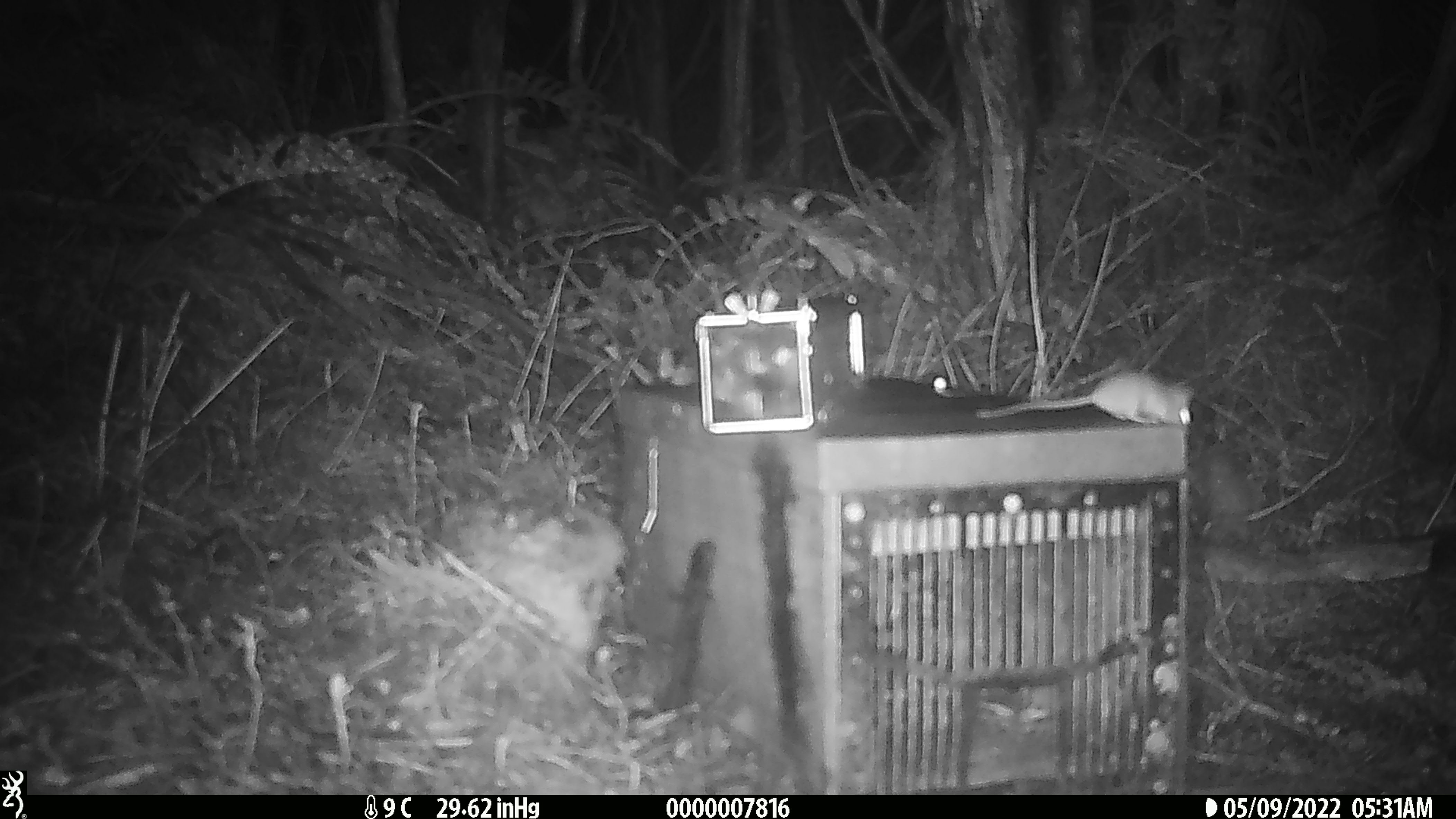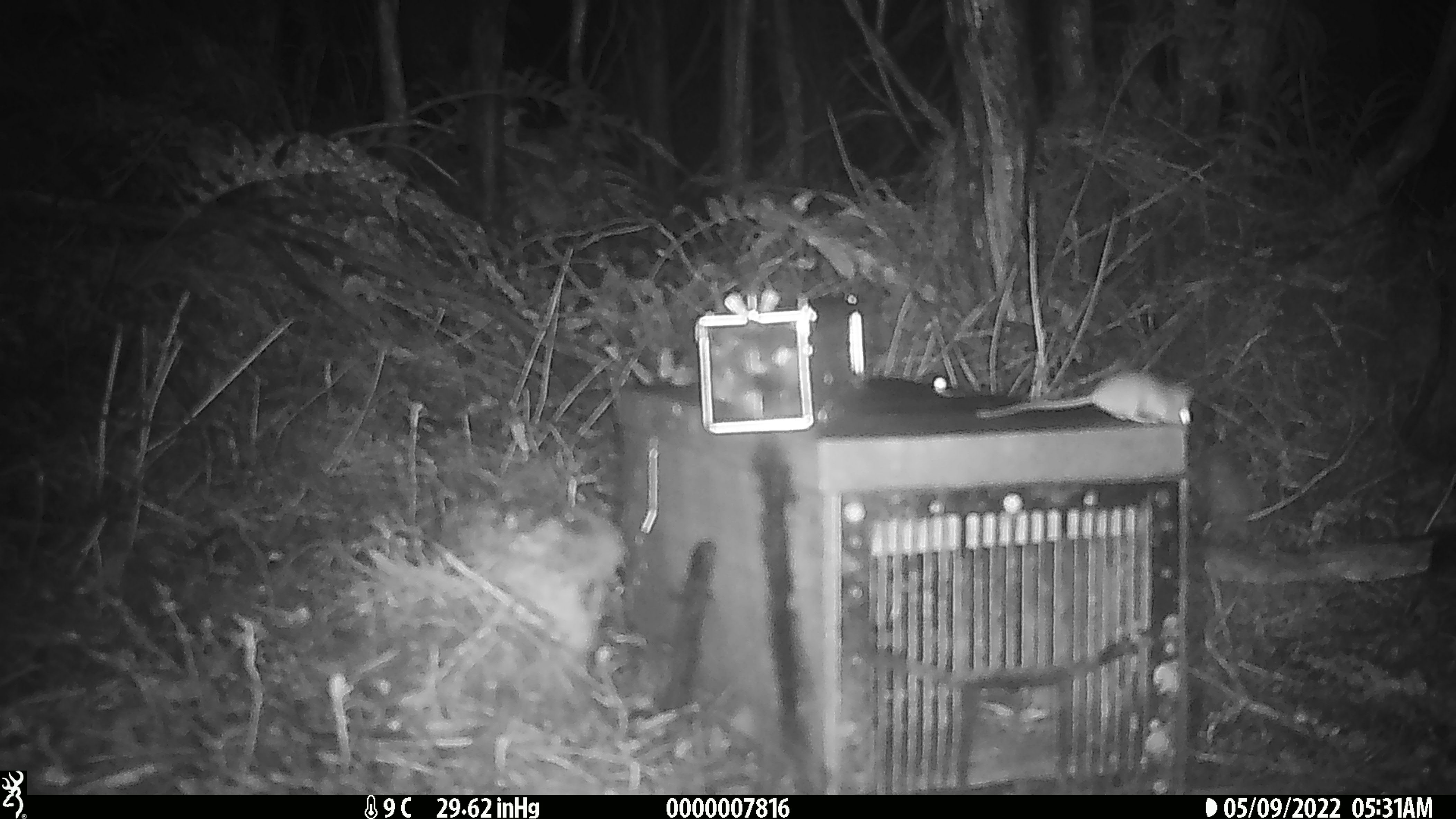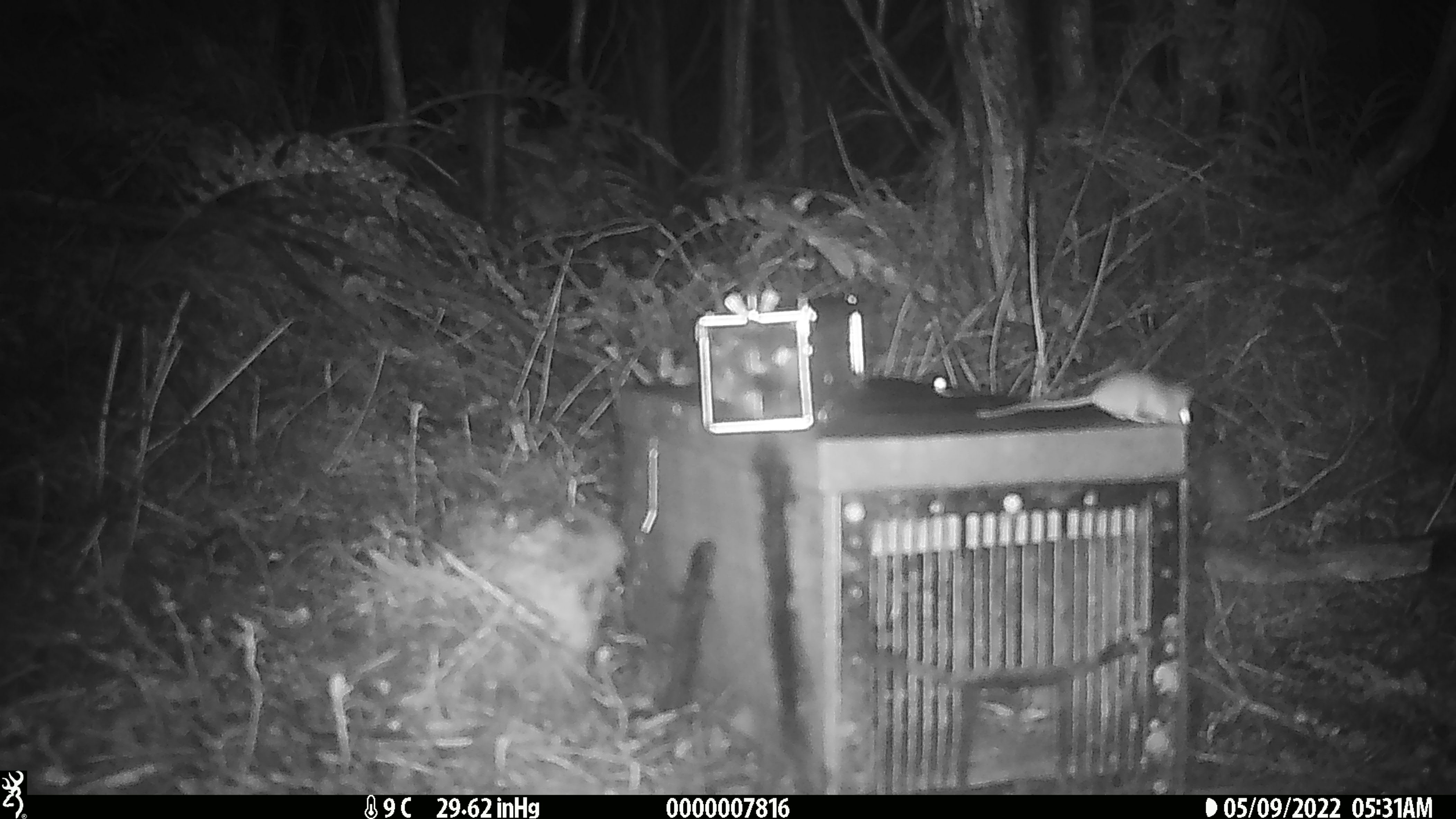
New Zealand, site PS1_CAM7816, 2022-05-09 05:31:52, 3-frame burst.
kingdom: Animalia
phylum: Chordata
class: Mammalia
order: Rodentia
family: Muridae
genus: Mus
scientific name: Mus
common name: mouse